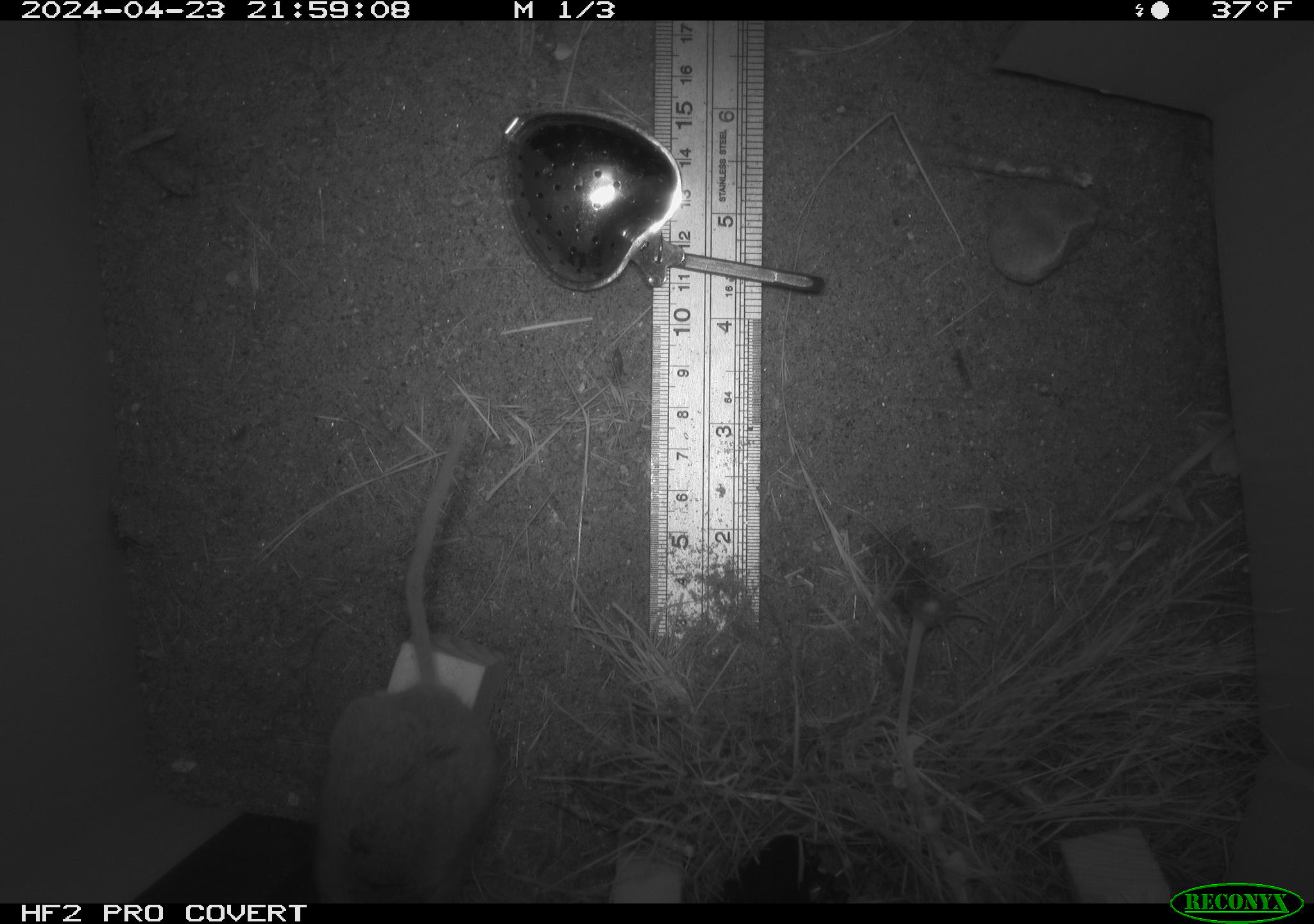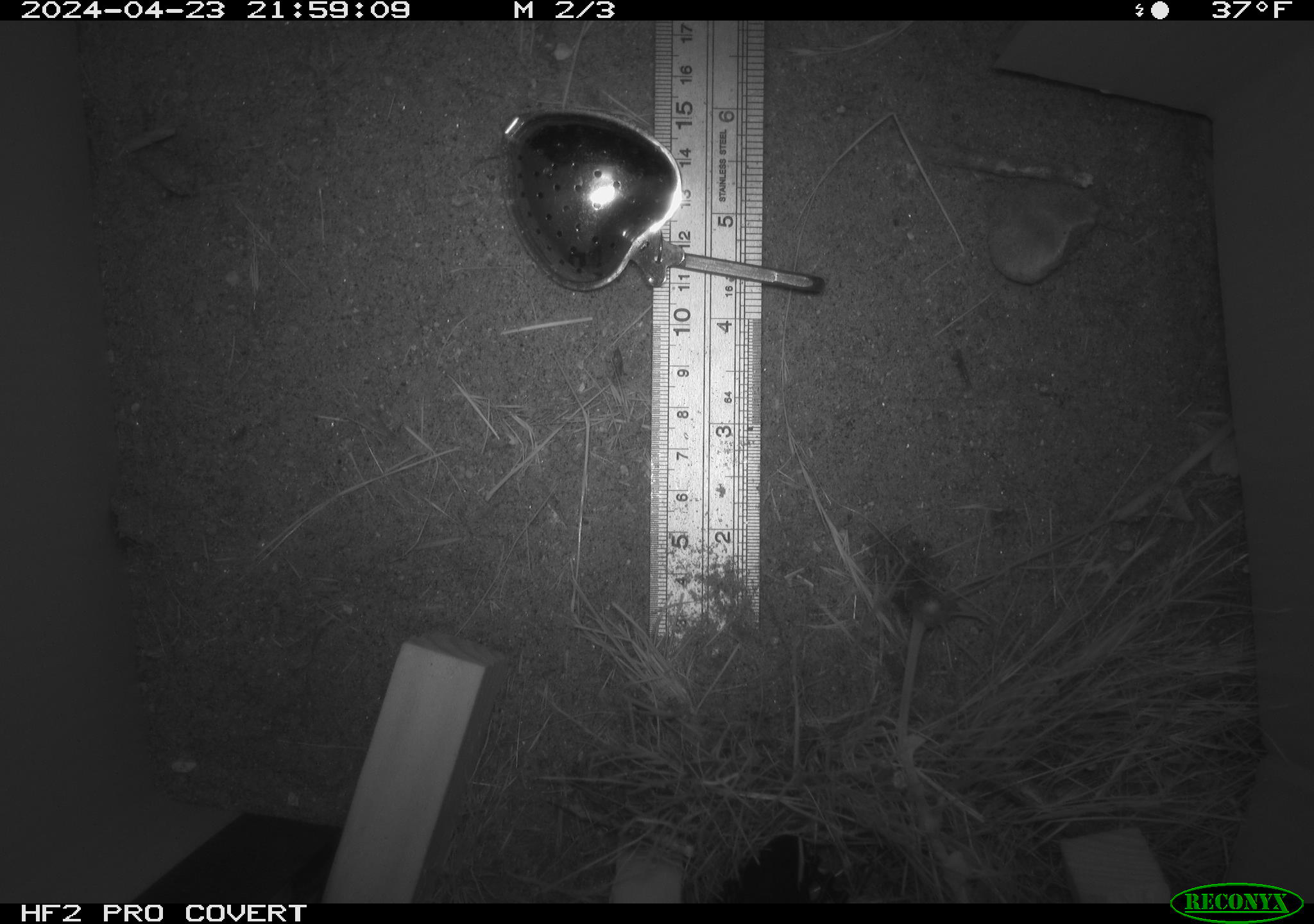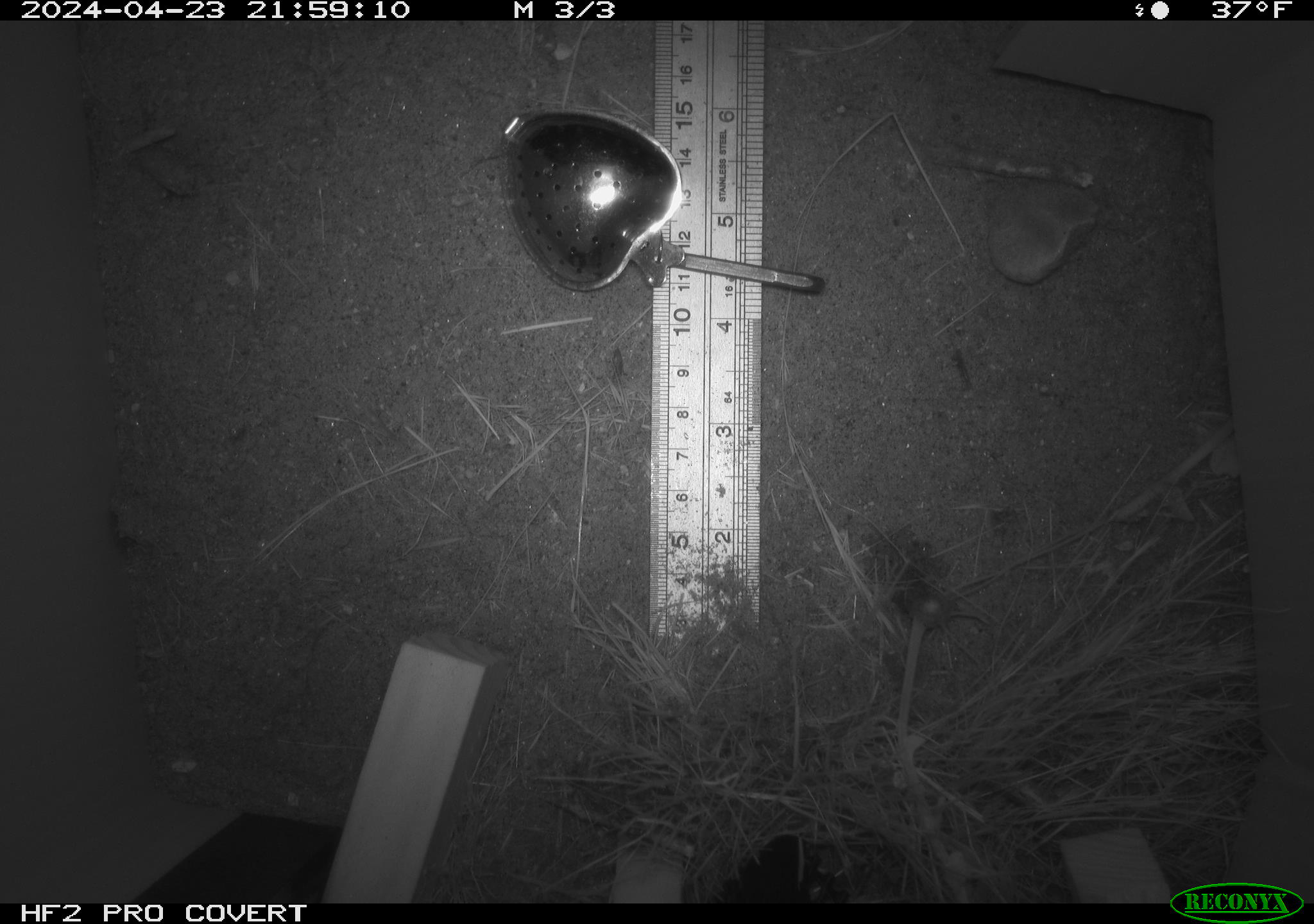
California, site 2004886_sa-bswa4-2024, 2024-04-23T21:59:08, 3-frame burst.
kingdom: Animalia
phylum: Chordata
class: Mammalia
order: Rodentia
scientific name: Rodentia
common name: mouse species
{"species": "mouse species (Rodentia)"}